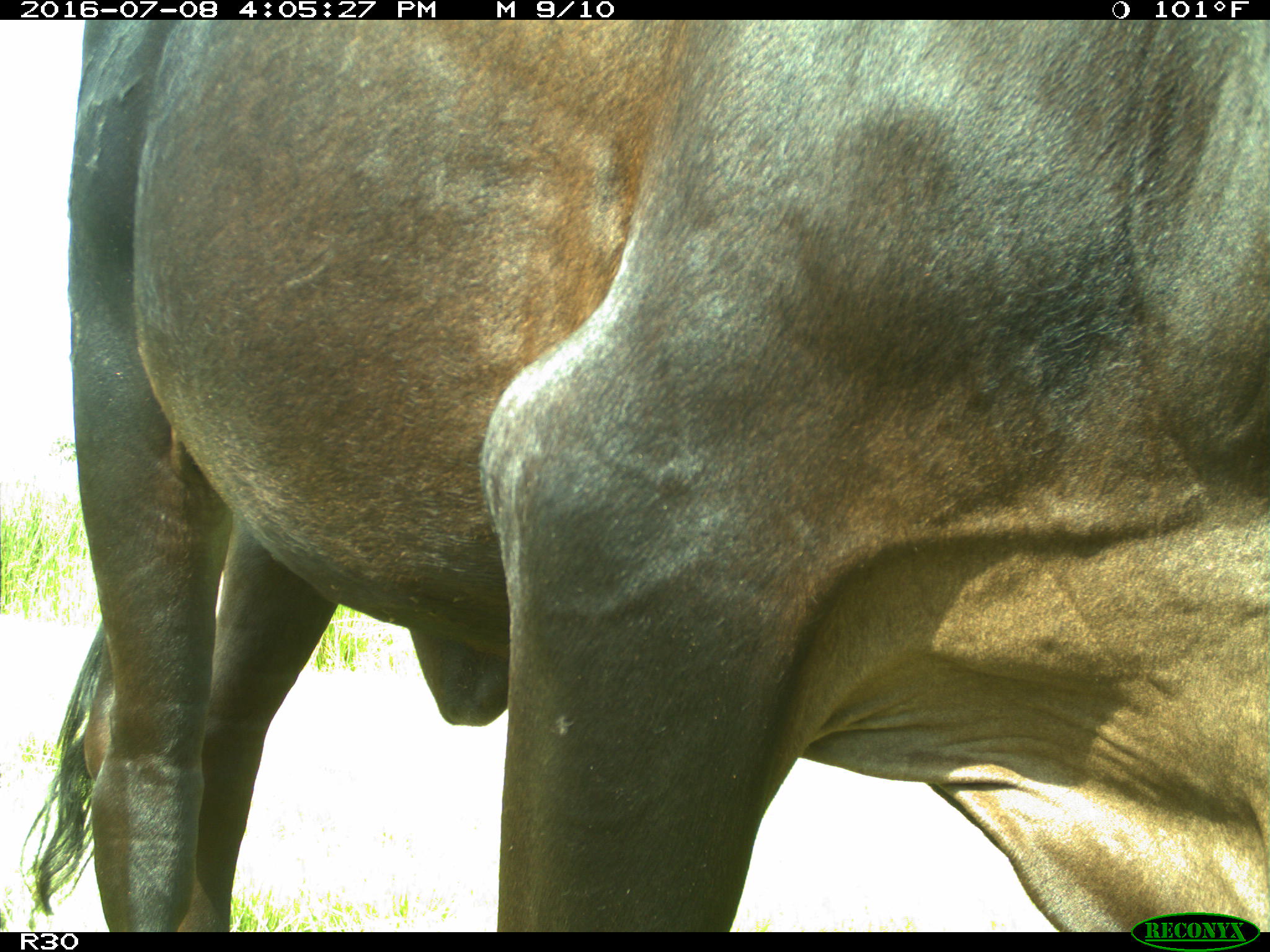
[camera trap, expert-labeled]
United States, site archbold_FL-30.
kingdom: Animalia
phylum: Chordata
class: Mammalia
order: Artiodactyla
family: Bovidae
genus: Bos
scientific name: Bos taurus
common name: domestic cow